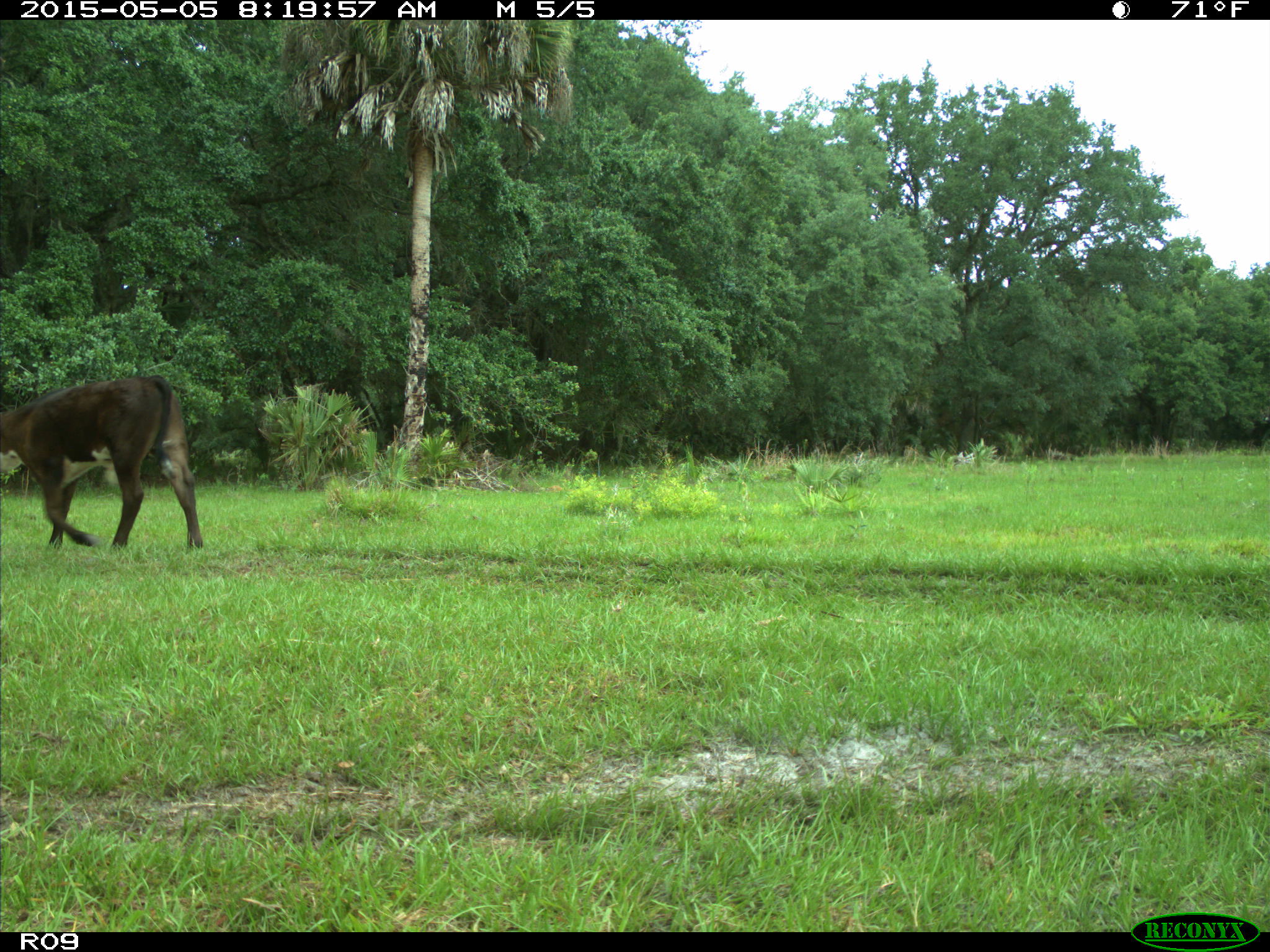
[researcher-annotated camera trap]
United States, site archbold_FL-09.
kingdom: Animalia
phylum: Chordata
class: Mammalia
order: Artiodactyla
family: Bovidae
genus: Bos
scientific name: Bos taurus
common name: domestic cow